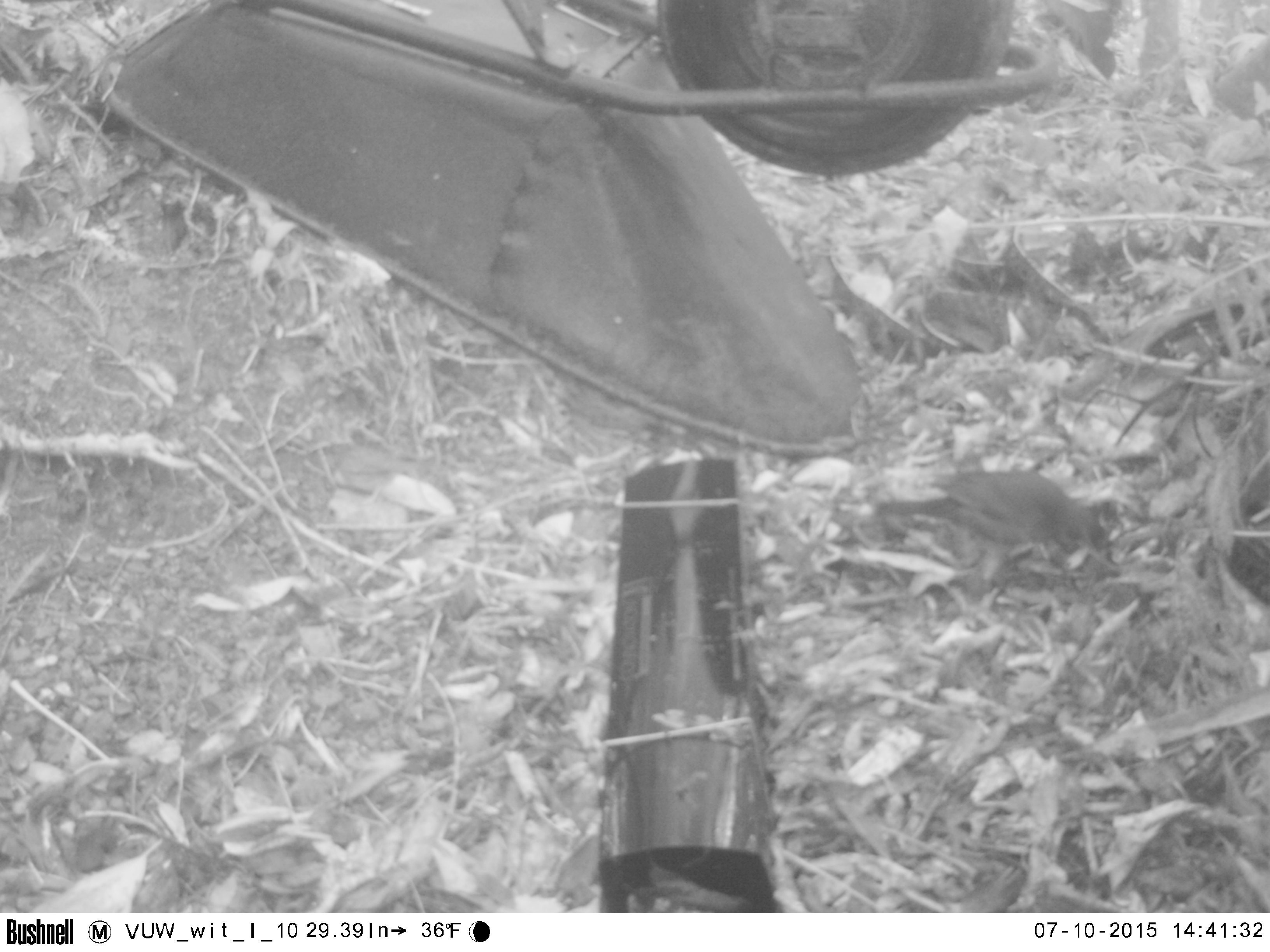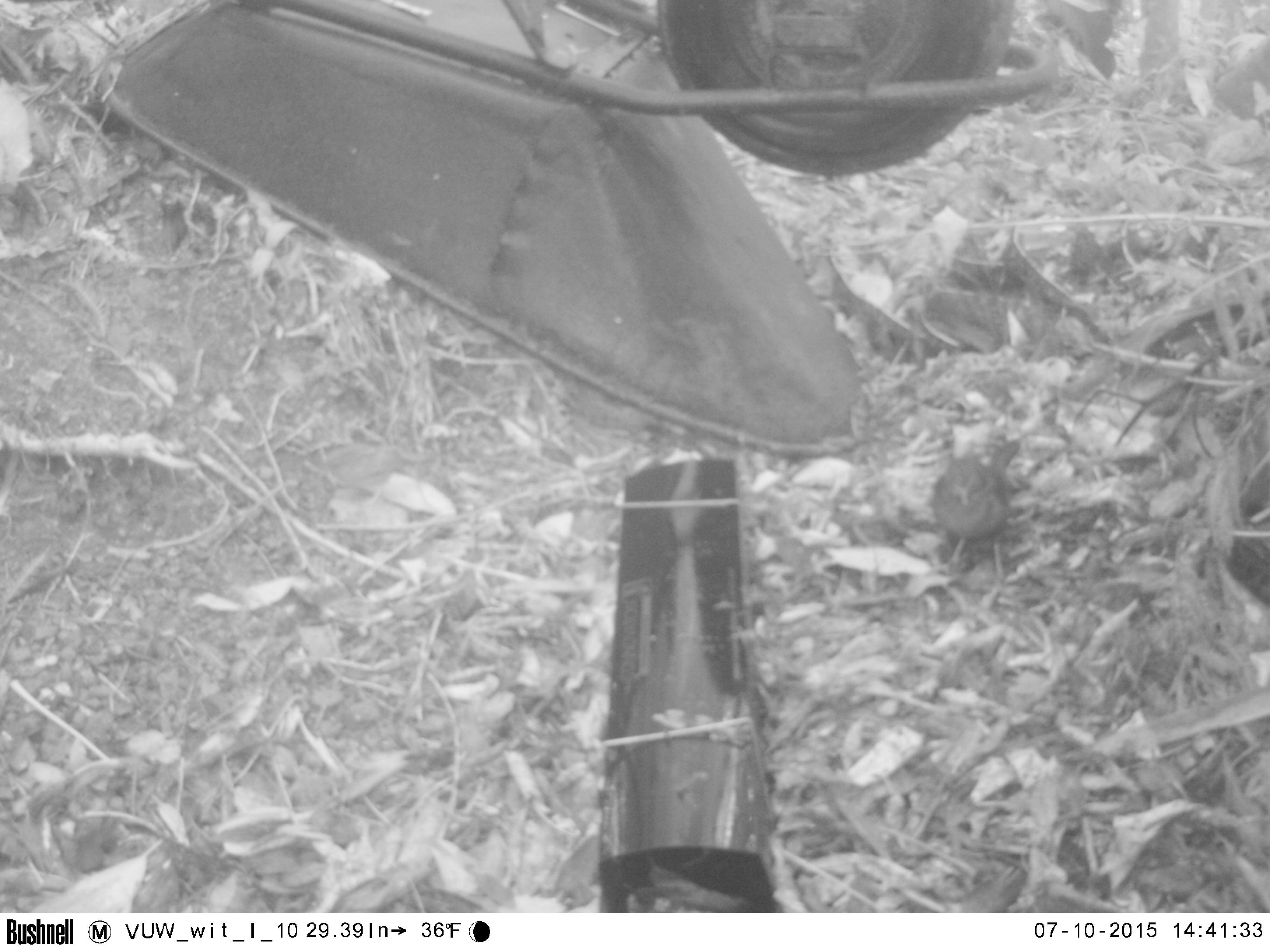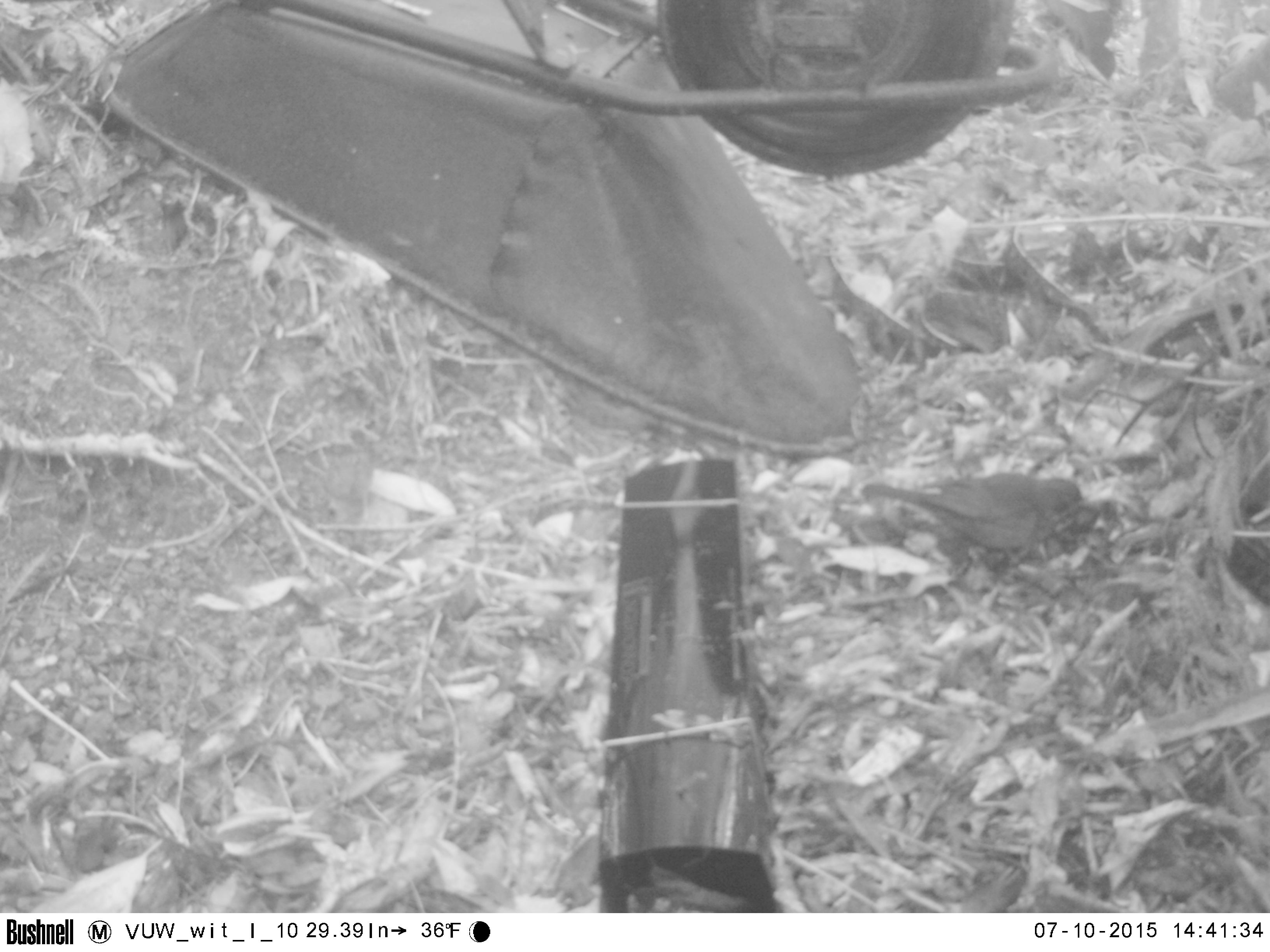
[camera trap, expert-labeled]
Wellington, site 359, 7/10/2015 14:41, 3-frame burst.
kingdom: Animalia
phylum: Chordata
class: Aves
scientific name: Aves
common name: bird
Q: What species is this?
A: Bird (Aves).